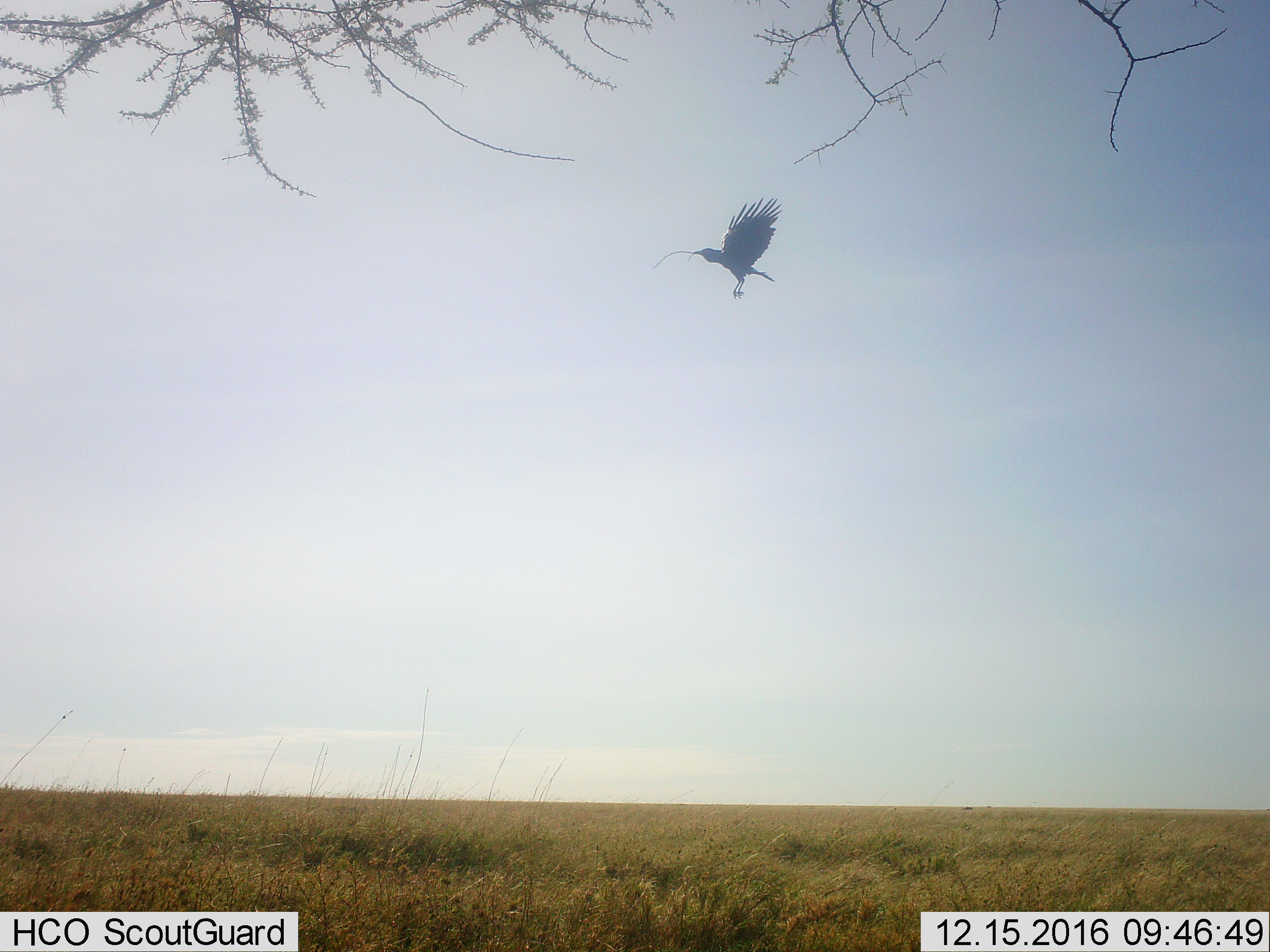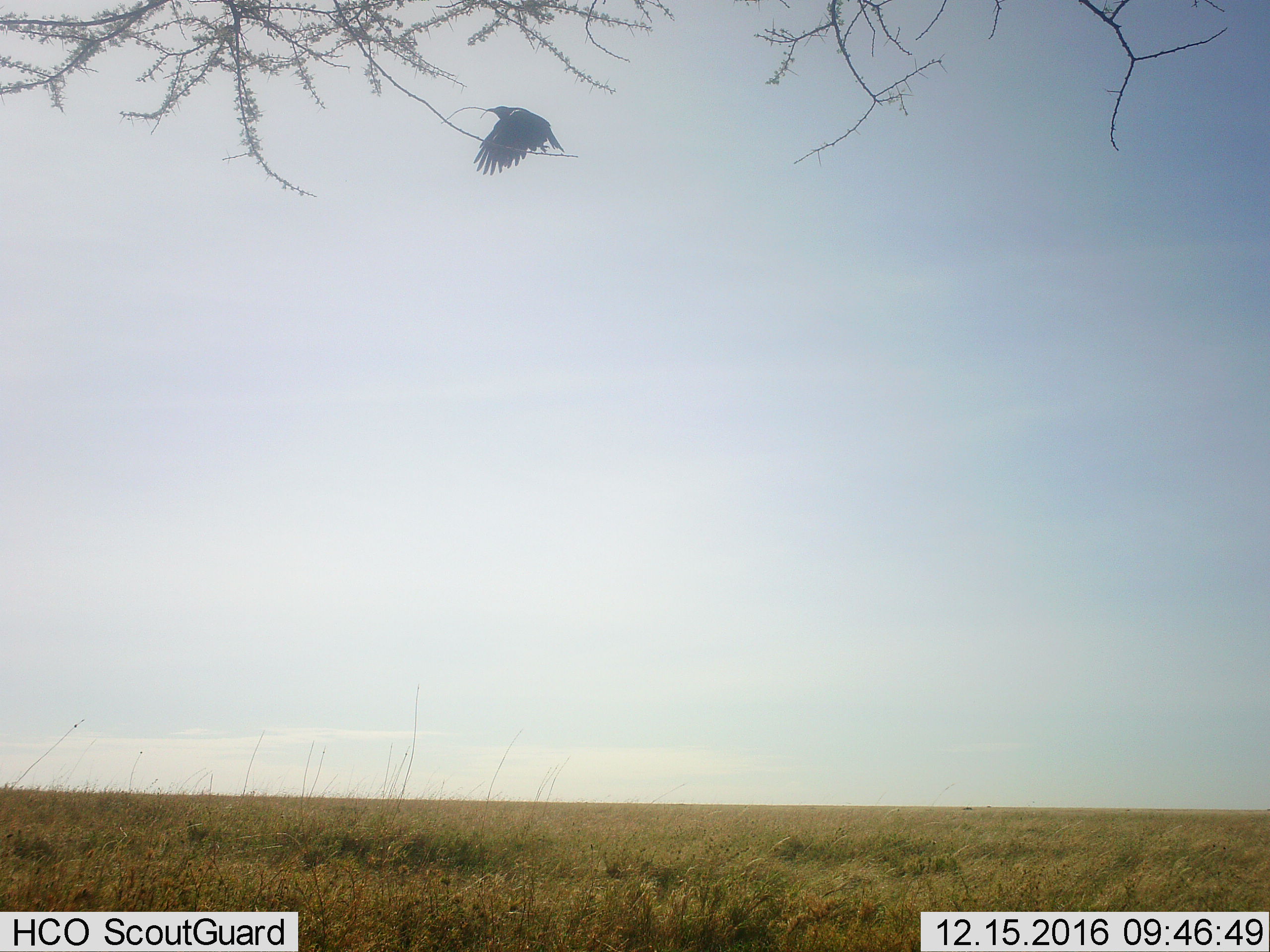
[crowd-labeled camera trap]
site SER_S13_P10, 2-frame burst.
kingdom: Animalia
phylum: Chordata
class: Aves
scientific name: Aves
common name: bird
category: birdother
Birdother (bird) (Aves), count 1. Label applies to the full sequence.